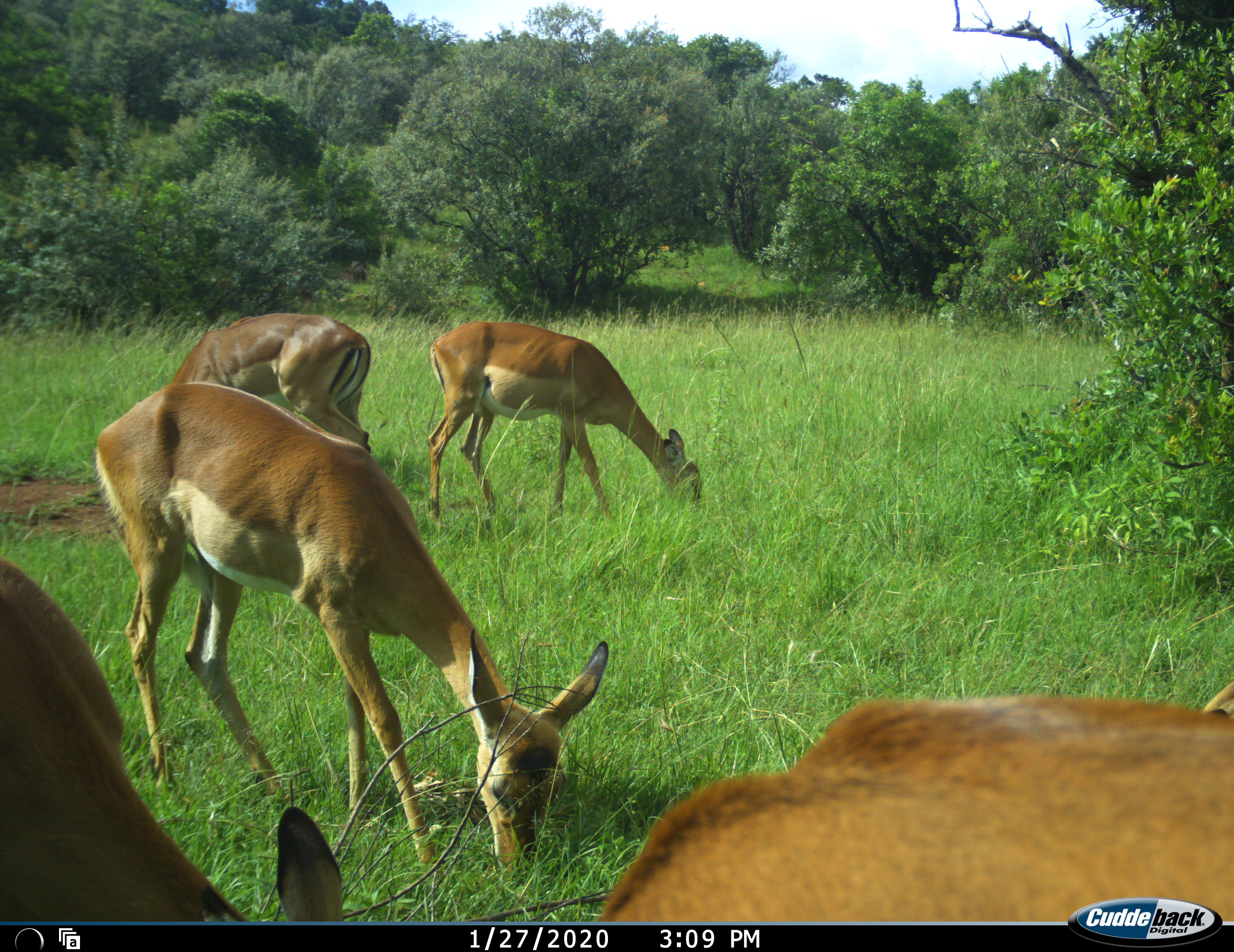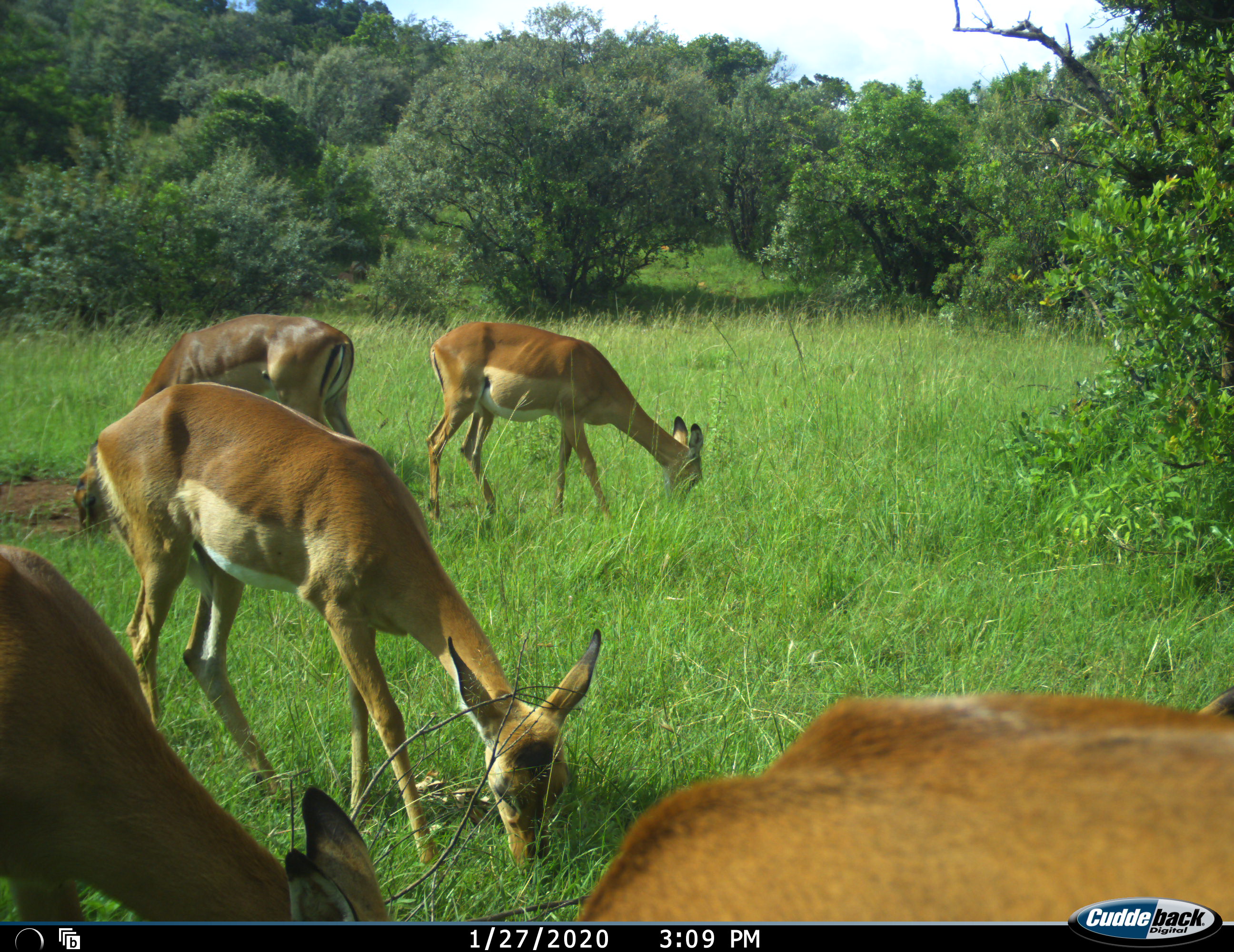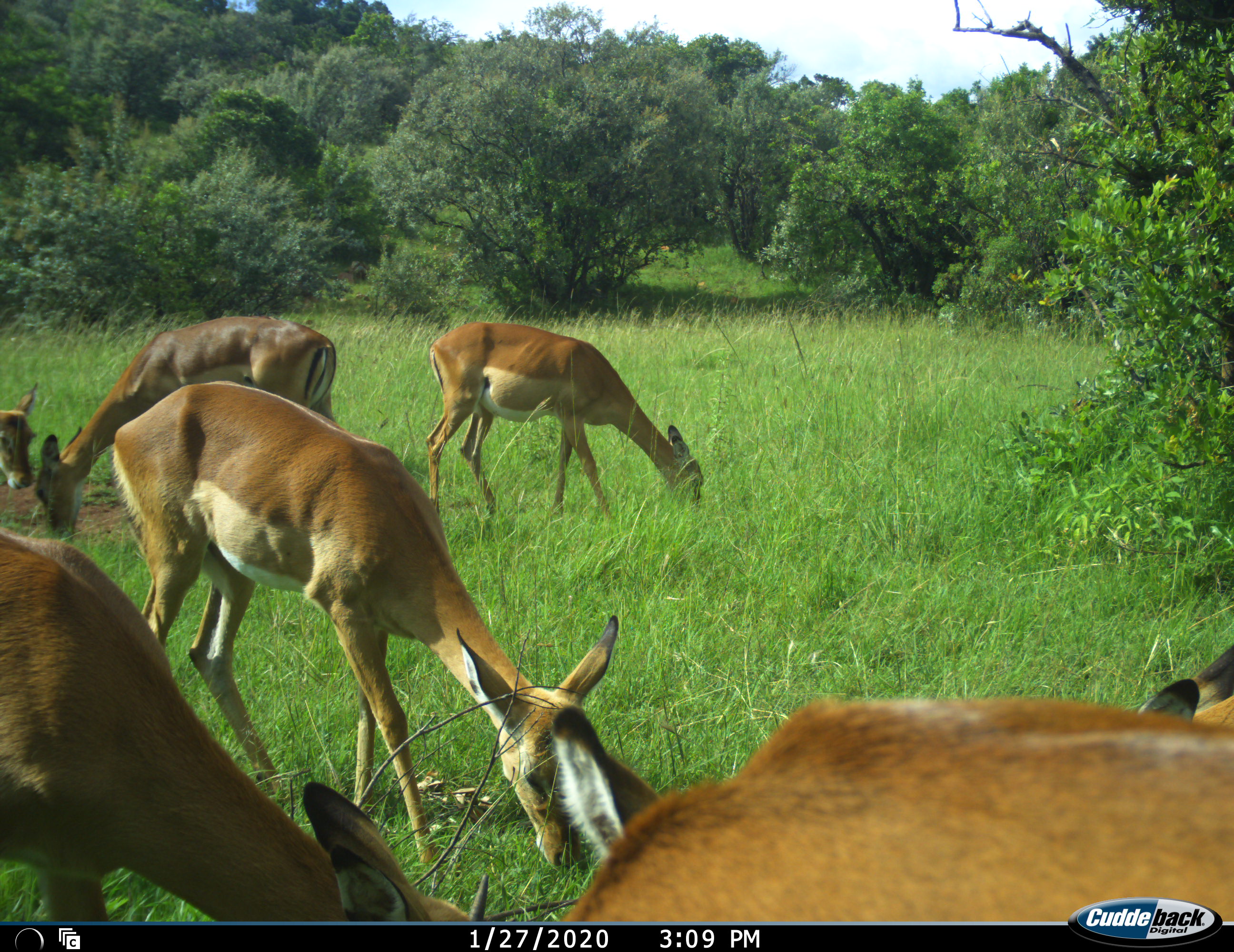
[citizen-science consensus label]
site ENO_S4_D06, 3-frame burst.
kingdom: Animalia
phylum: Chordata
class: Mammalia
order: Artiodactyla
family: Bovidae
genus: Aepyceros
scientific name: Aepyceros melampus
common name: impala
Impala (Aepyceros melampus), count 6. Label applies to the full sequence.